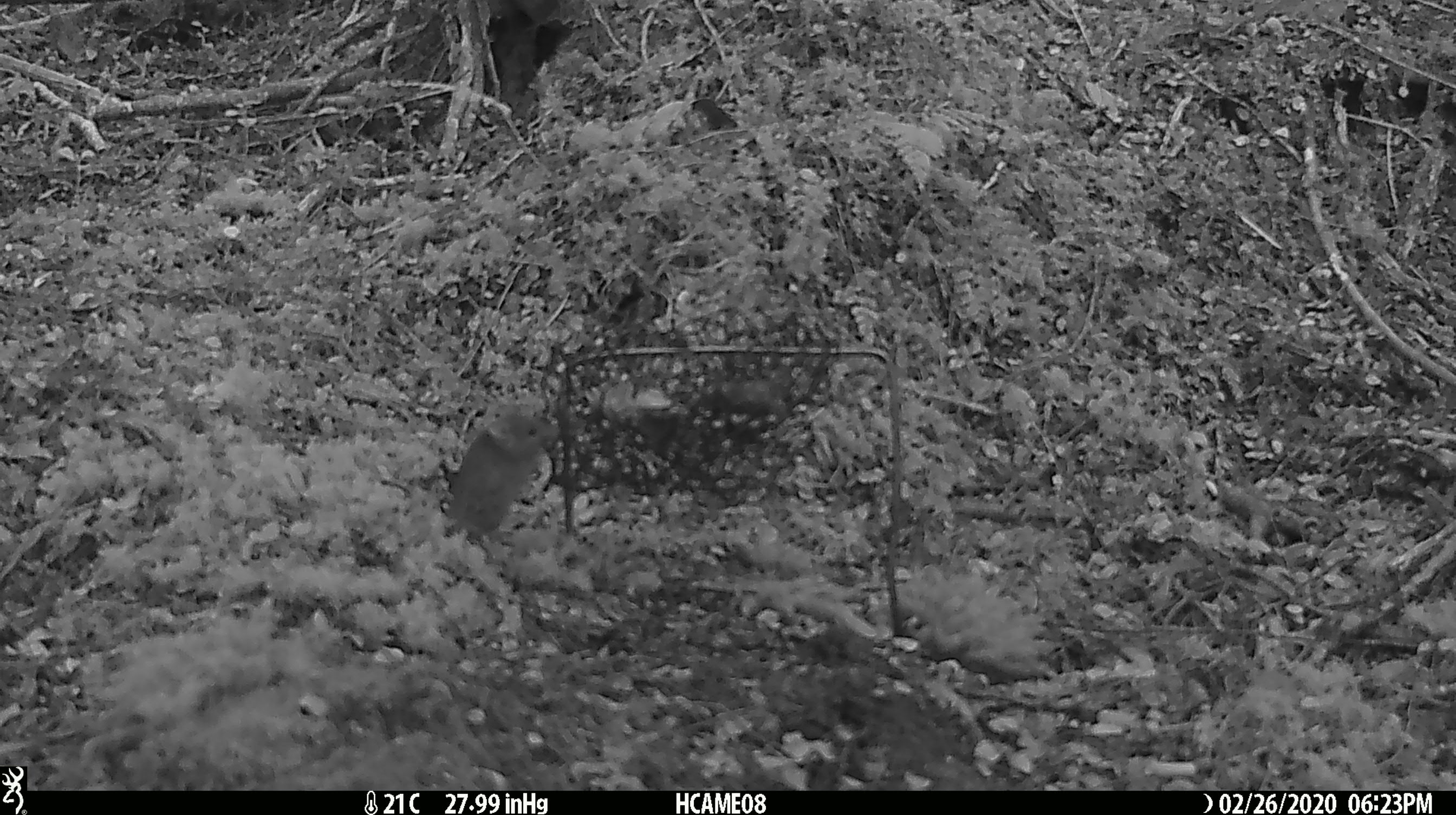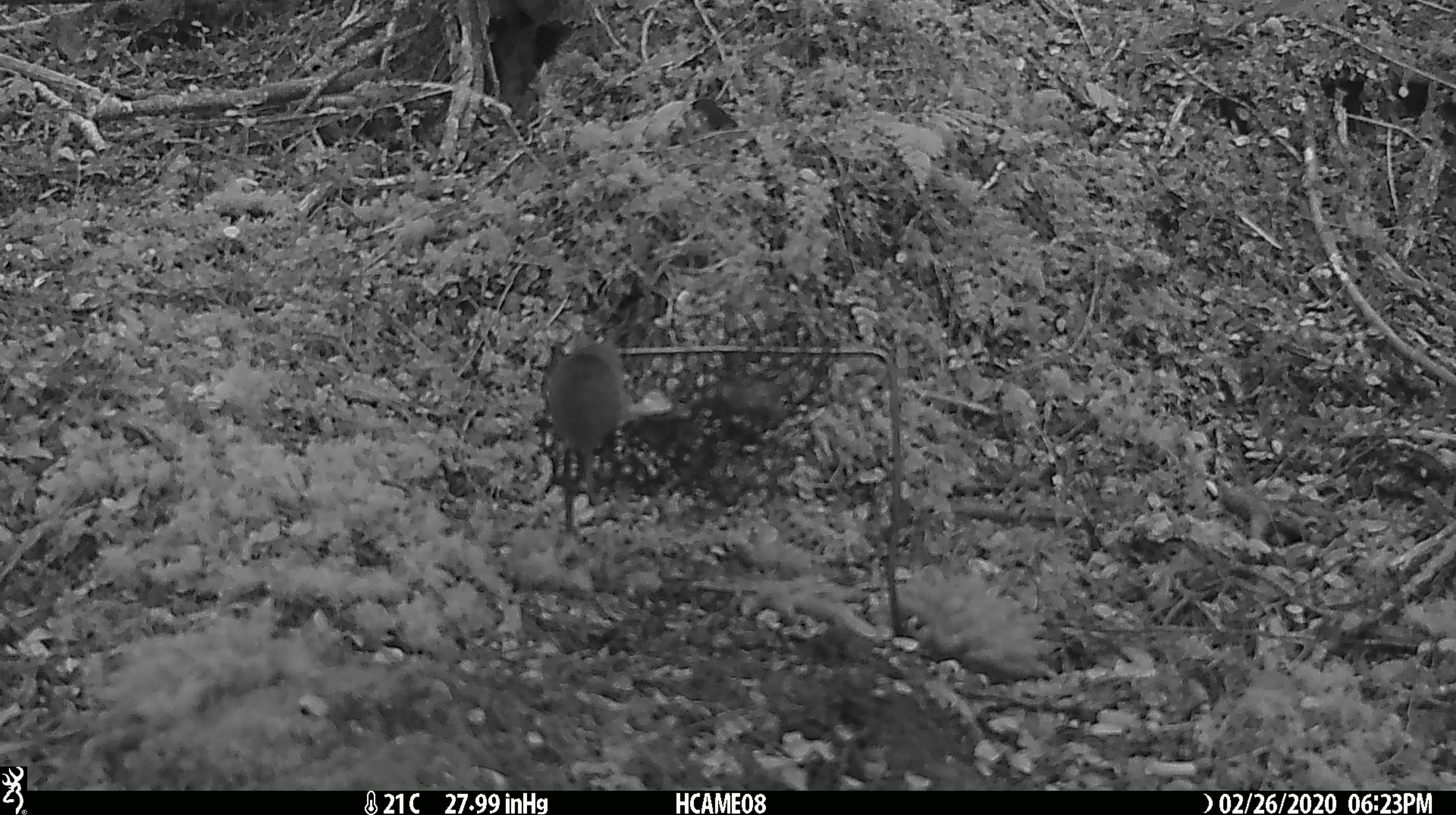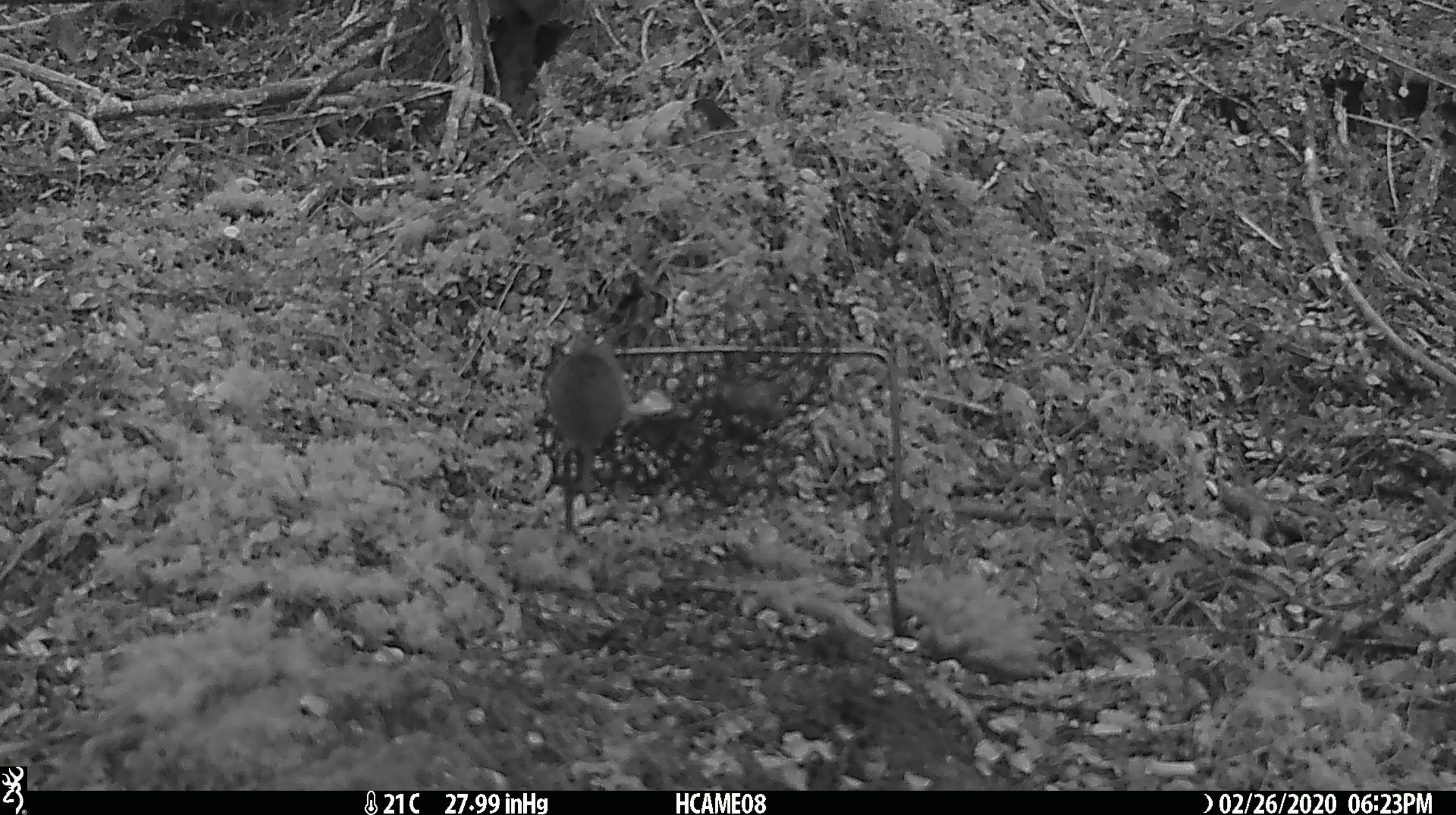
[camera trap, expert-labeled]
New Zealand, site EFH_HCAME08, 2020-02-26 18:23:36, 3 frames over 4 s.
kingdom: Animalia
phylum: Chordata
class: Mammalia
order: Rodentia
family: Muridae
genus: Mus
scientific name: Mus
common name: mouse